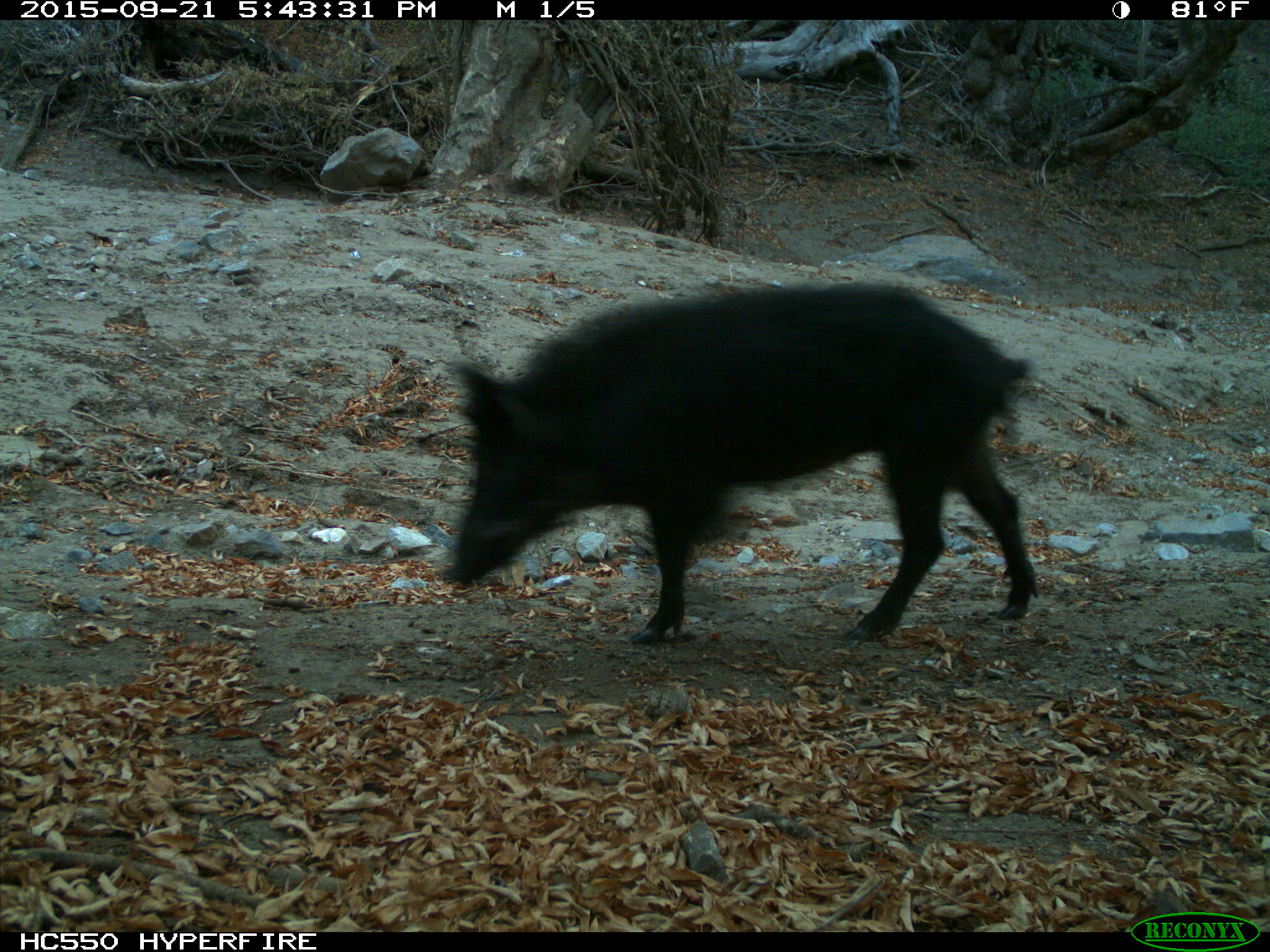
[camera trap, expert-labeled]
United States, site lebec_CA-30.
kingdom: Animalia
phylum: Chordata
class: Mammalia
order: Artiodactyla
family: Suidae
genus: Sus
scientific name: Sus scrofa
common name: wild boar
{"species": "Sus scrofa (wild boar)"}